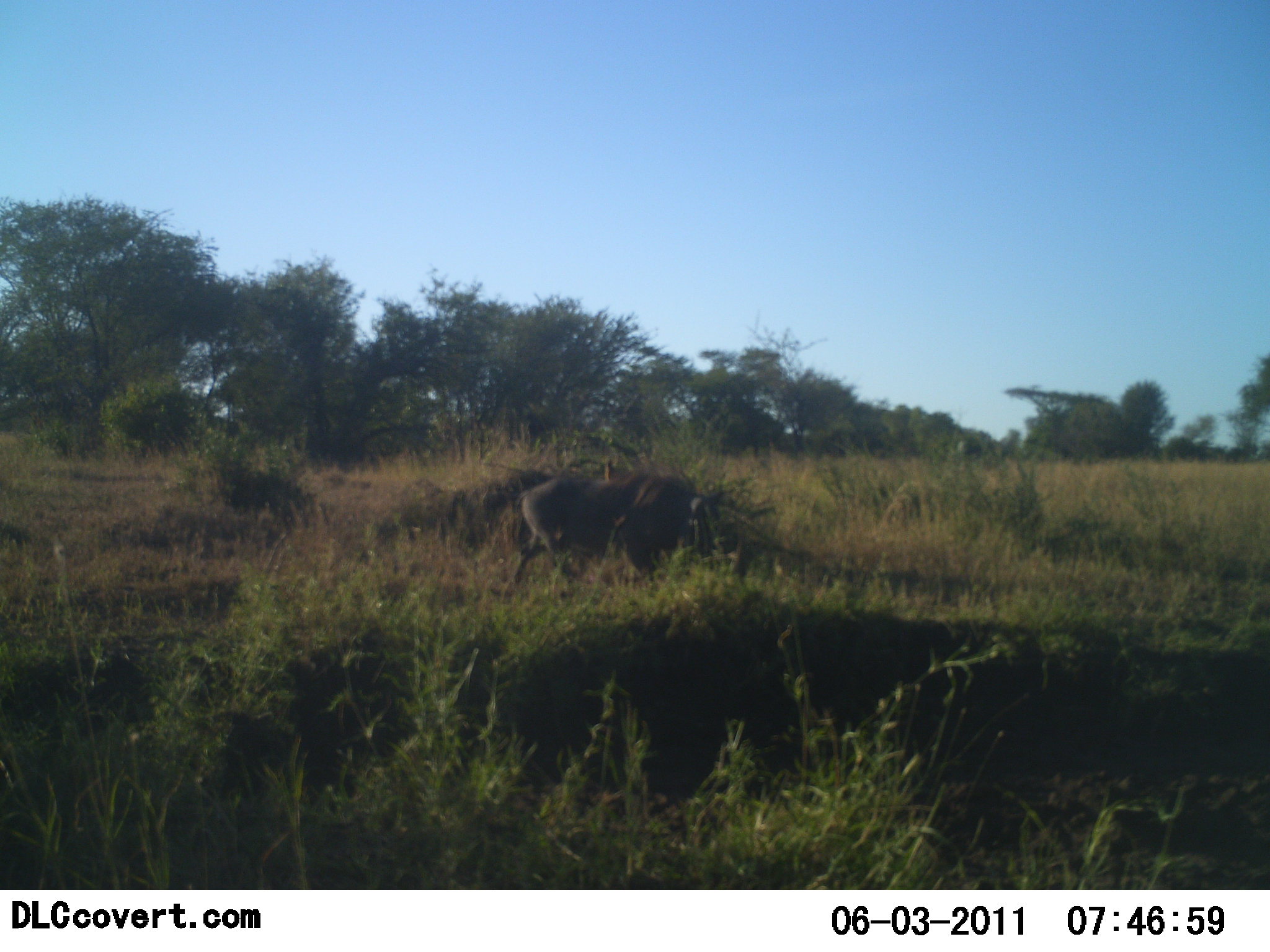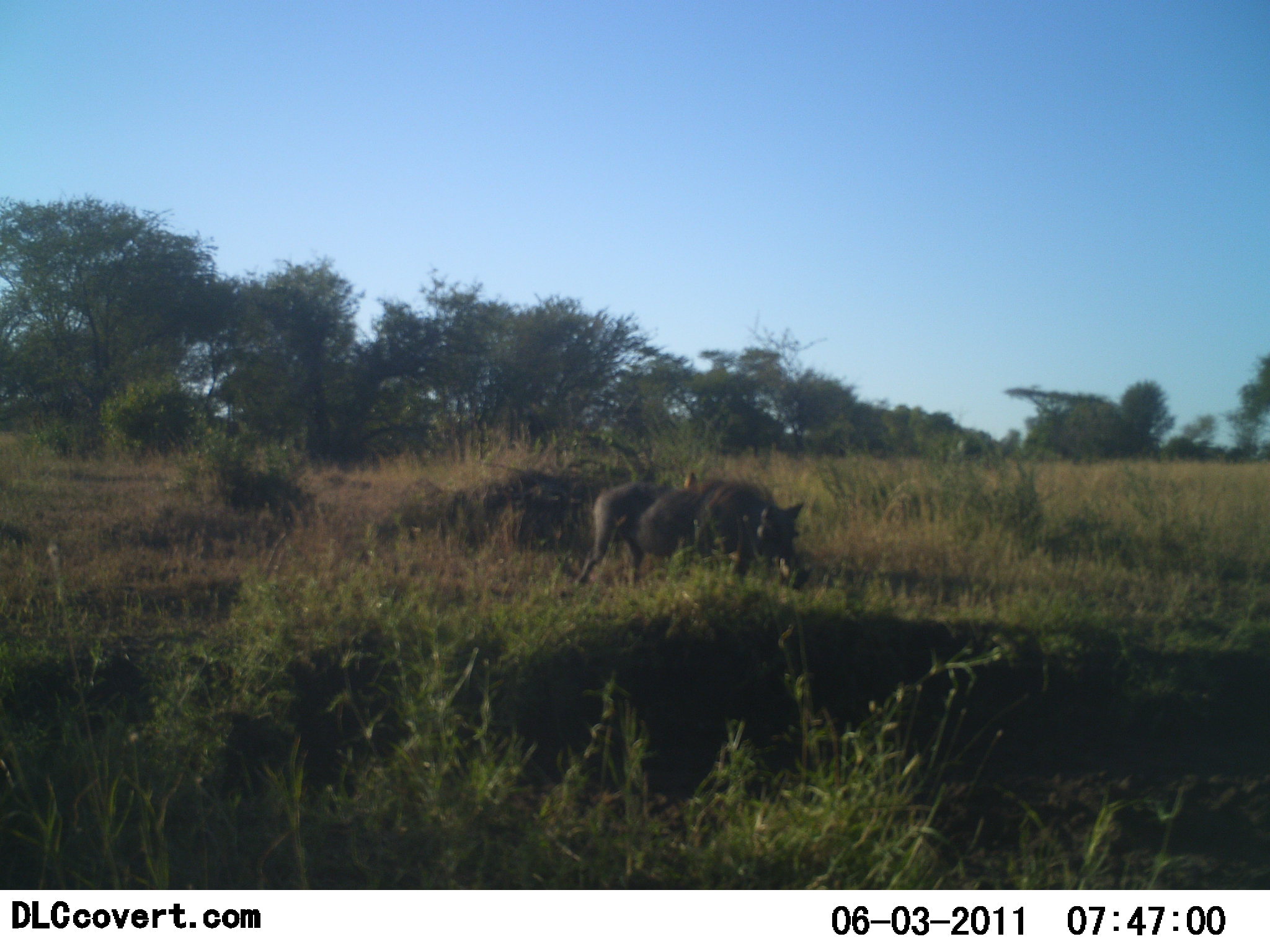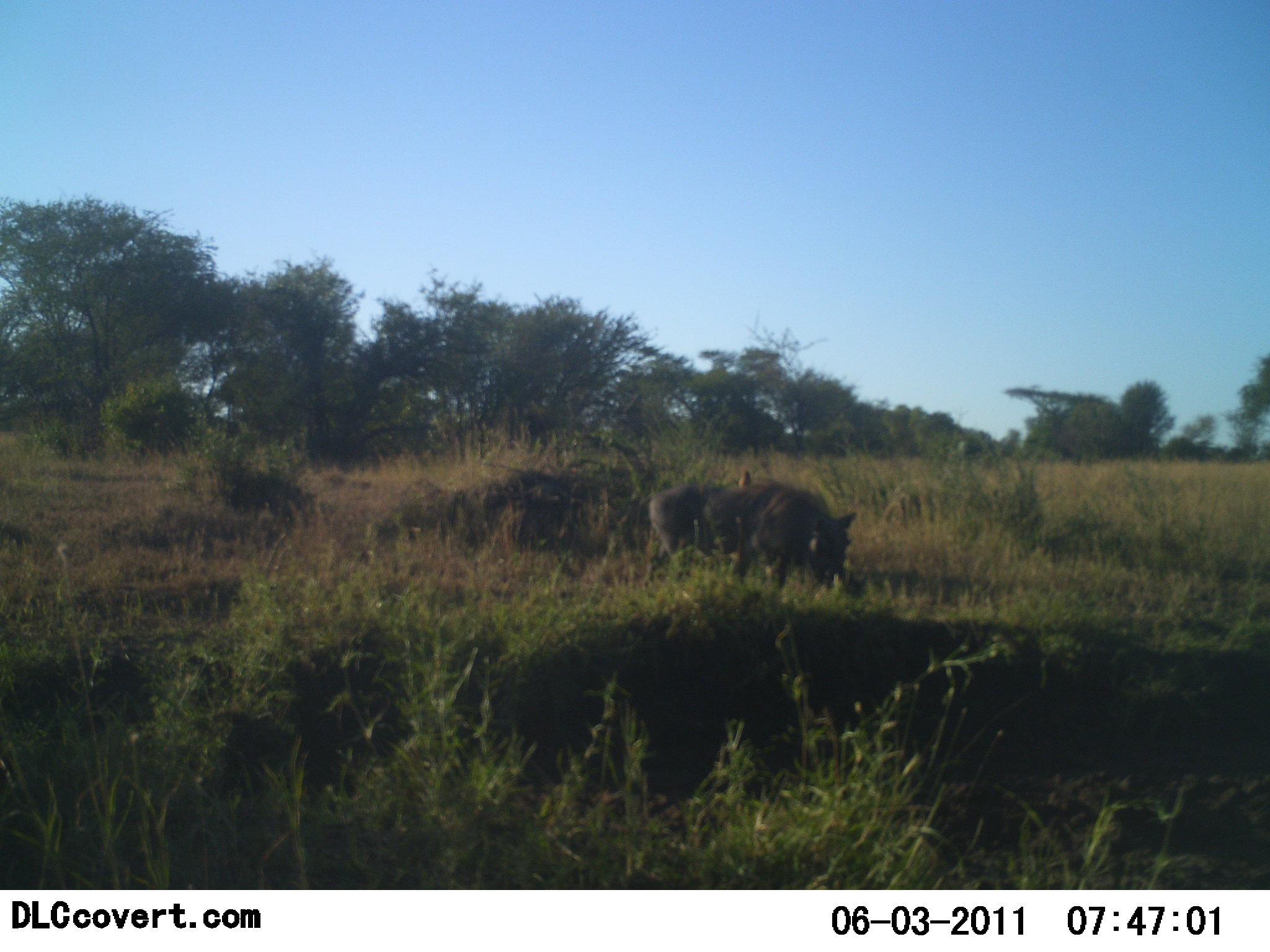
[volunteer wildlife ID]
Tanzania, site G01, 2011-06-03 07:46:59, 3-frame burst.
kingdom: Animalia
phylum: Chordata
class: Mammalia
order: Artiodactyla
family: Suidae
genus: Phacochoerus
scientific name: Phacochoerus africanus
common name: warthog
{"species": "warthog (Phacochoerus africanus)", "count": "1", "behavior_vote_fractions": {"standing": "0%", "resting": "0%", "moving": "94%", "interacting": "0%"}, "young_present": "0%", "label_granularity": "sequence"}